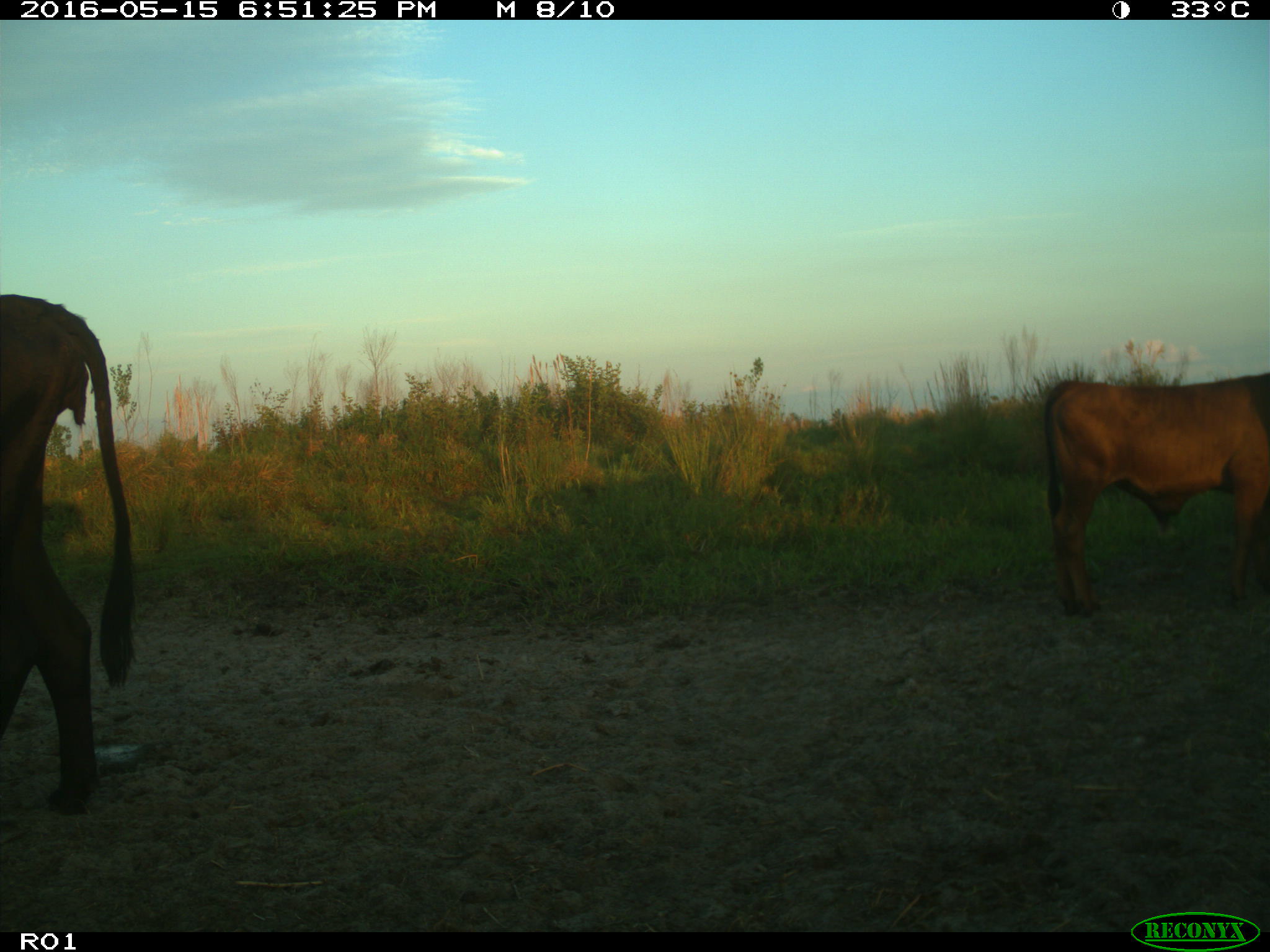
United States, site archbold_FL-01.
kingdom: Animalia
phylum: Chordata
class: Mammalia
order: Artiodactyla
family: Bovidae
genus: Bos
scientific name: Bos taurus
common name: domestic cow